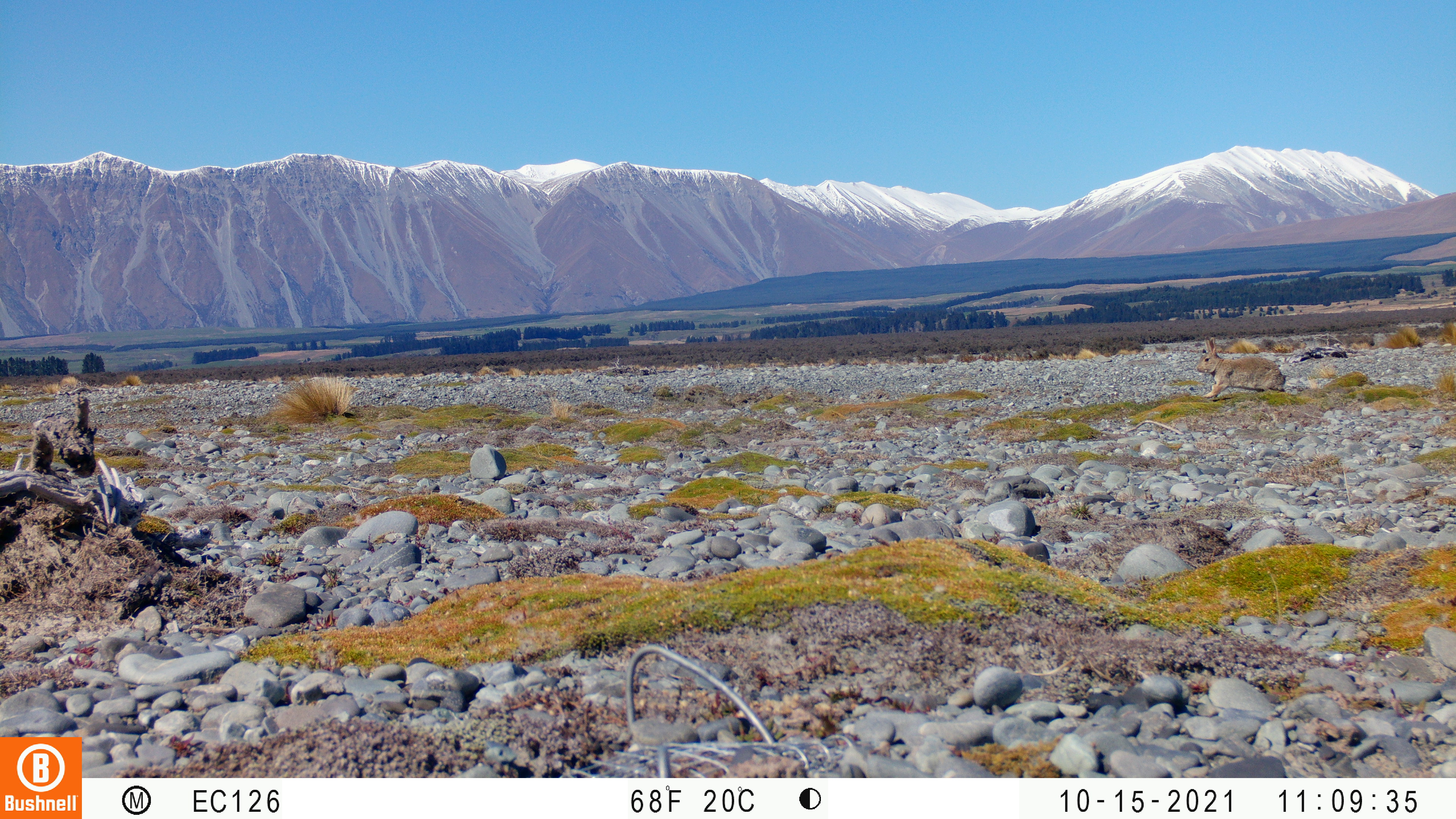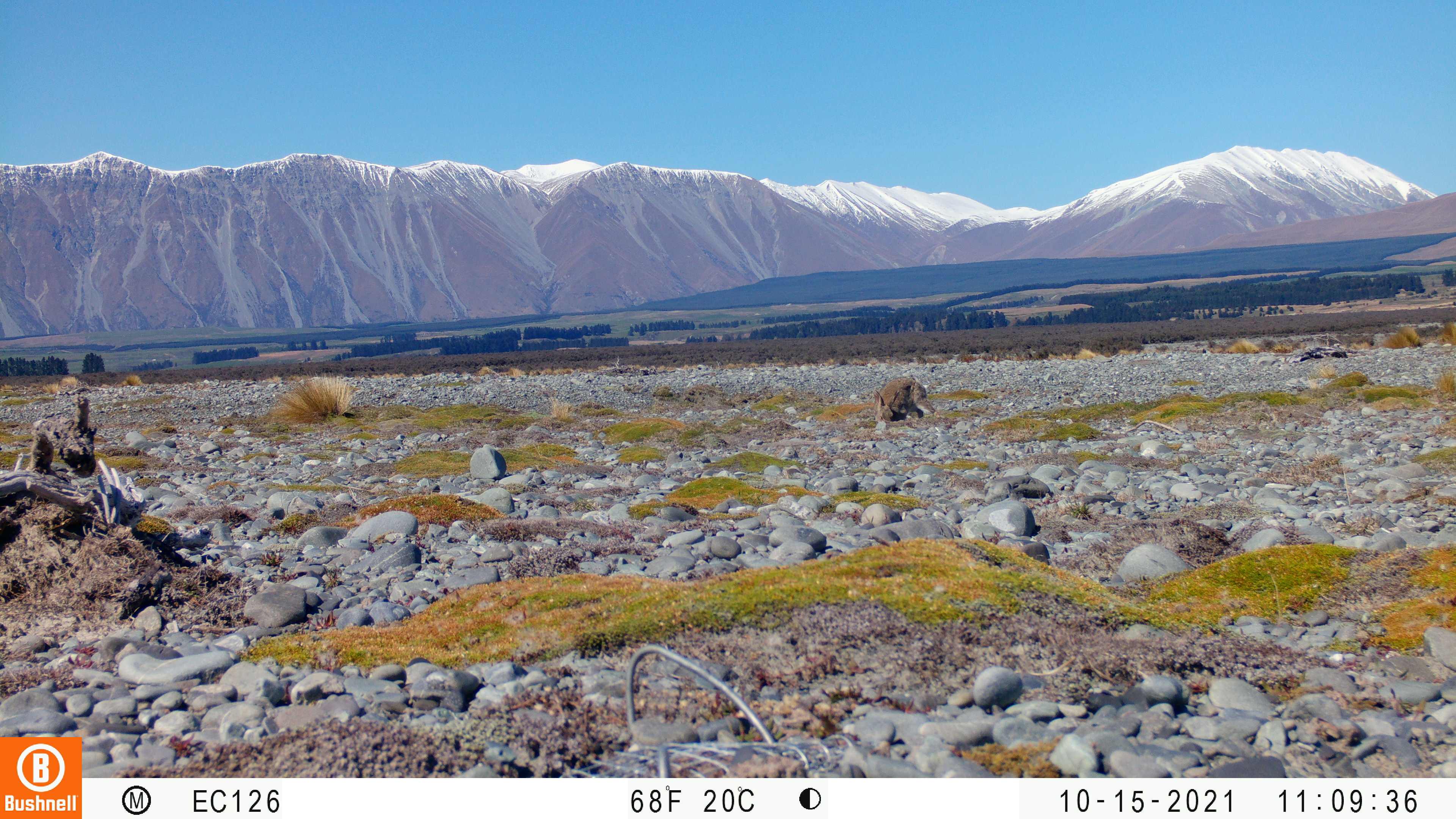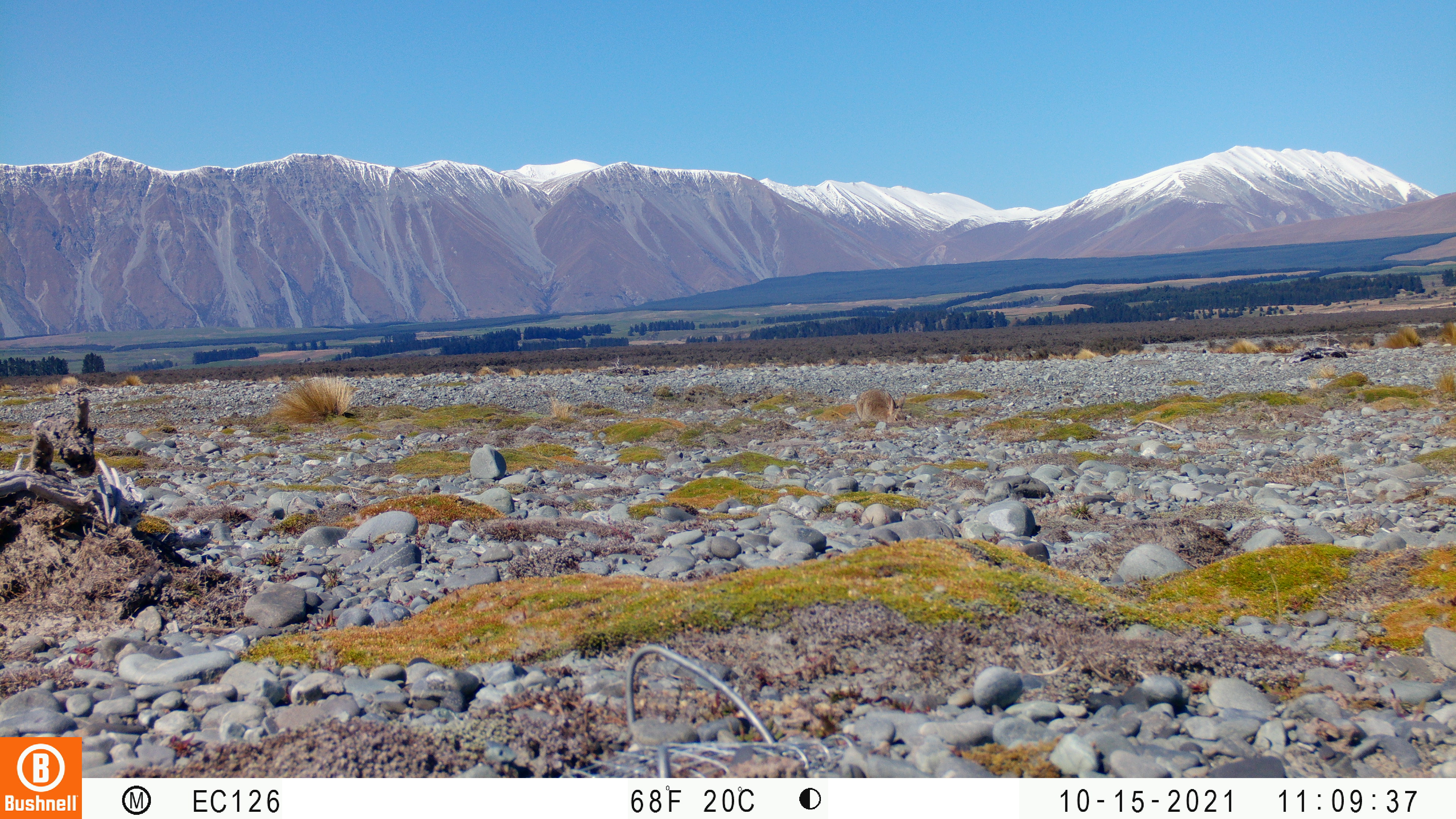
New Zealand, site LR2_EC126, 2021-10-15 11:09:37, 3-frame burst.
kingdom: Animalia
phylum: Chordata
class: Mammalia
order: Lagomorpha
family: Leporidae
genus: Oryctolagus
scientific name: Oryctolagus cuniculus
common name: european rabbit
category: rabbit